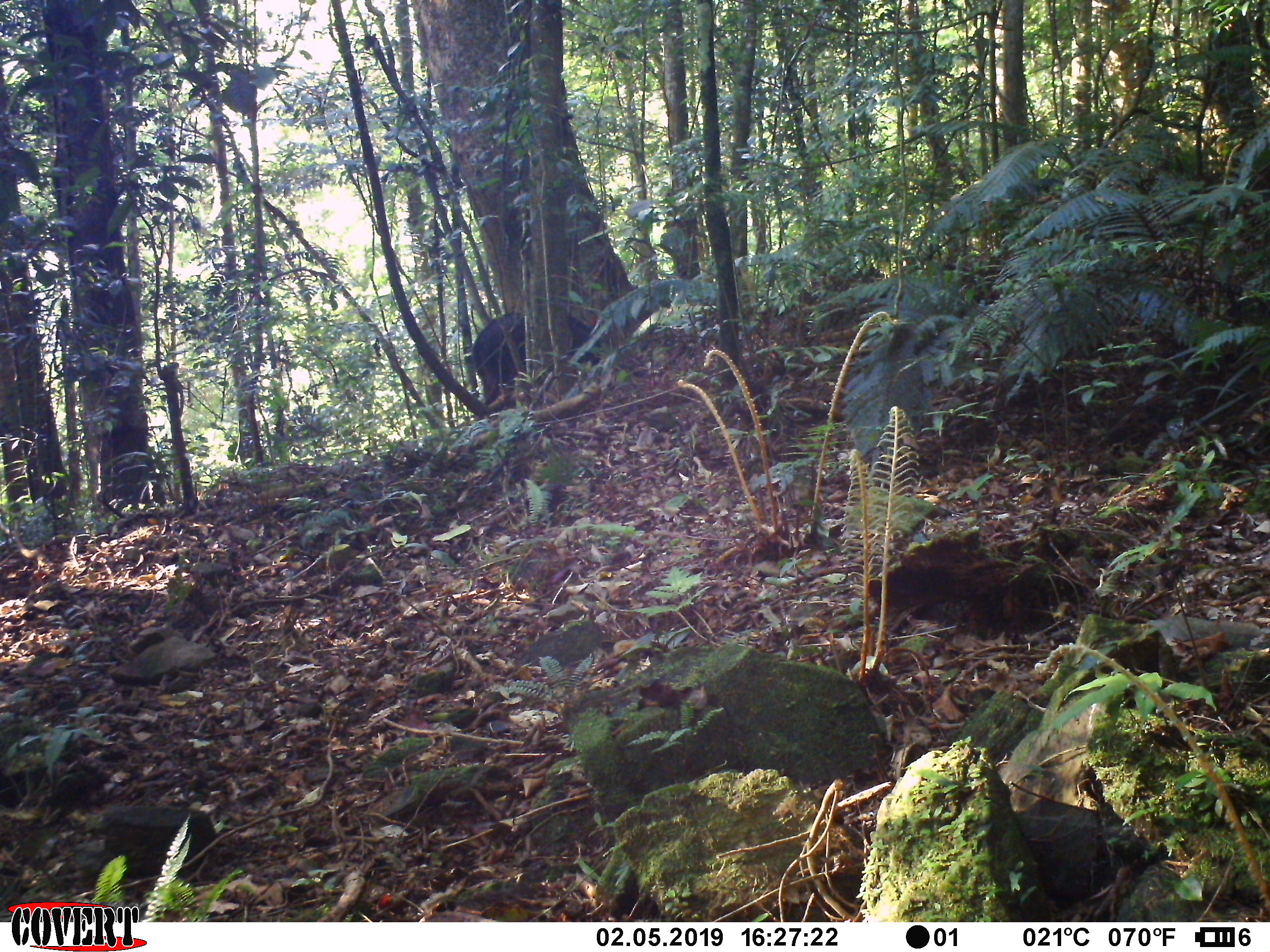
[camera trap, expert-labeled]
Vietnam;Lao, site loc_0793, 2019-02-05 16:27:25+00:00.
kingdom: Animalia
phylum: Chordata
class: Mammalia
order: Artiodactyla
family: Bovidae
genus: Capricornis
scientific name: Capricornis sumatraensis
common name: chinese serow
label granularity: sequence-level